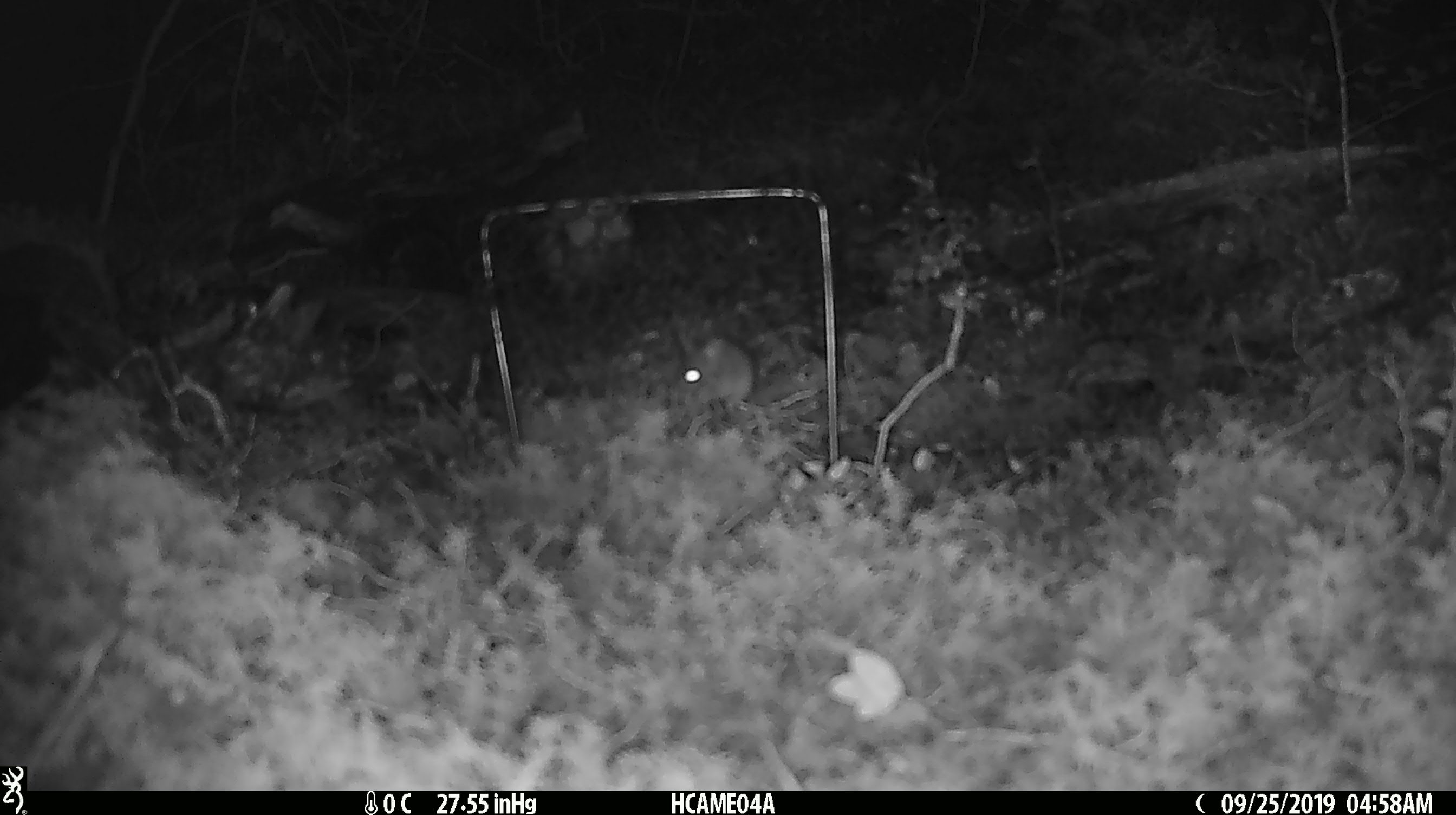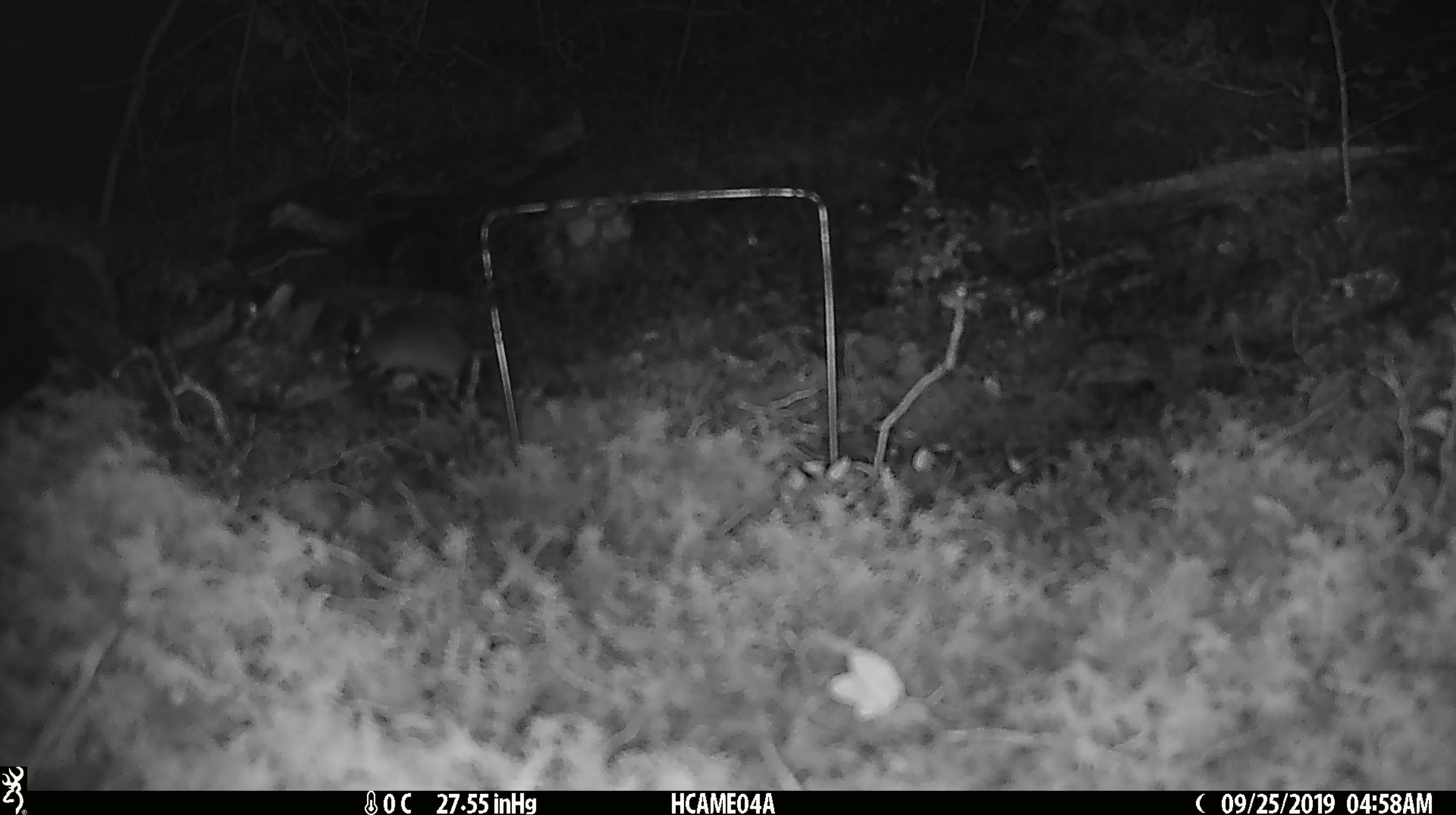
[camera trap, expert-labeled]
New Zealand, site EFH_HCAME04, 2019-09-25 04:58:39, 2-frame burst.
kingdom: Animalia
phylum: Chordata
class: Mammalia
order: Rodentia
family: Muridae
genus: Mus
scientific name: Mus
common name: mouse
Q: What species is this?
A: Mouse (Mus).